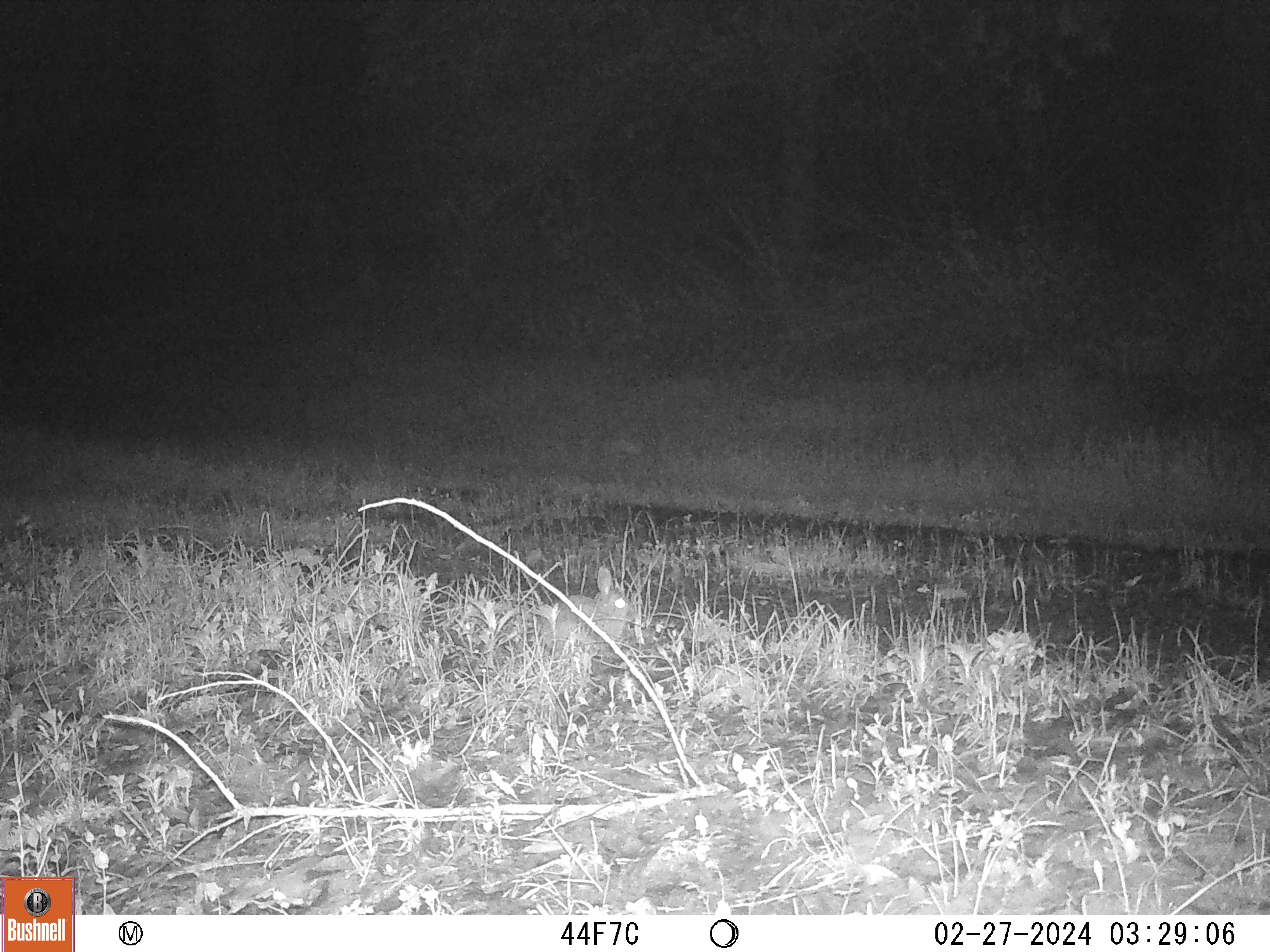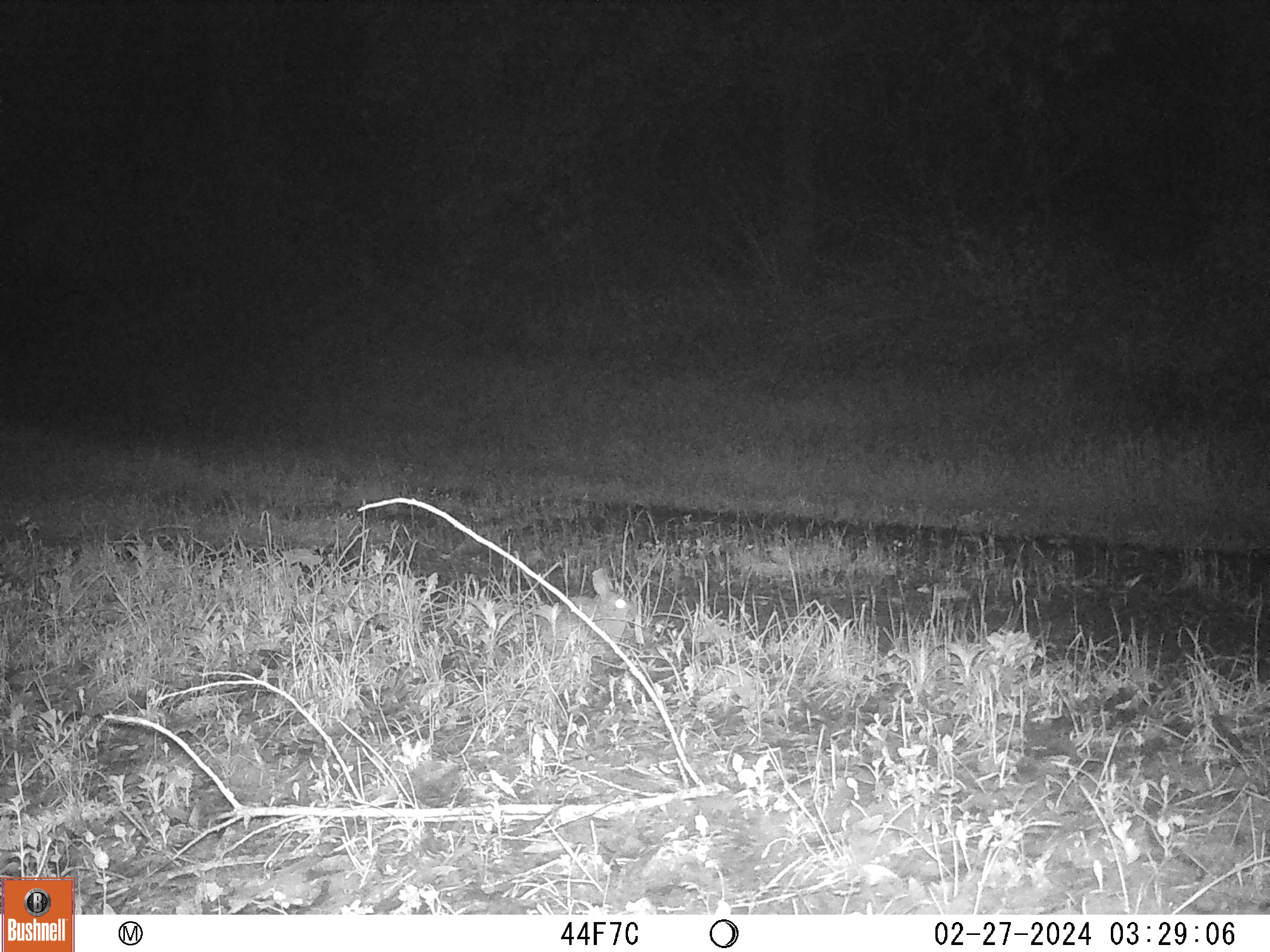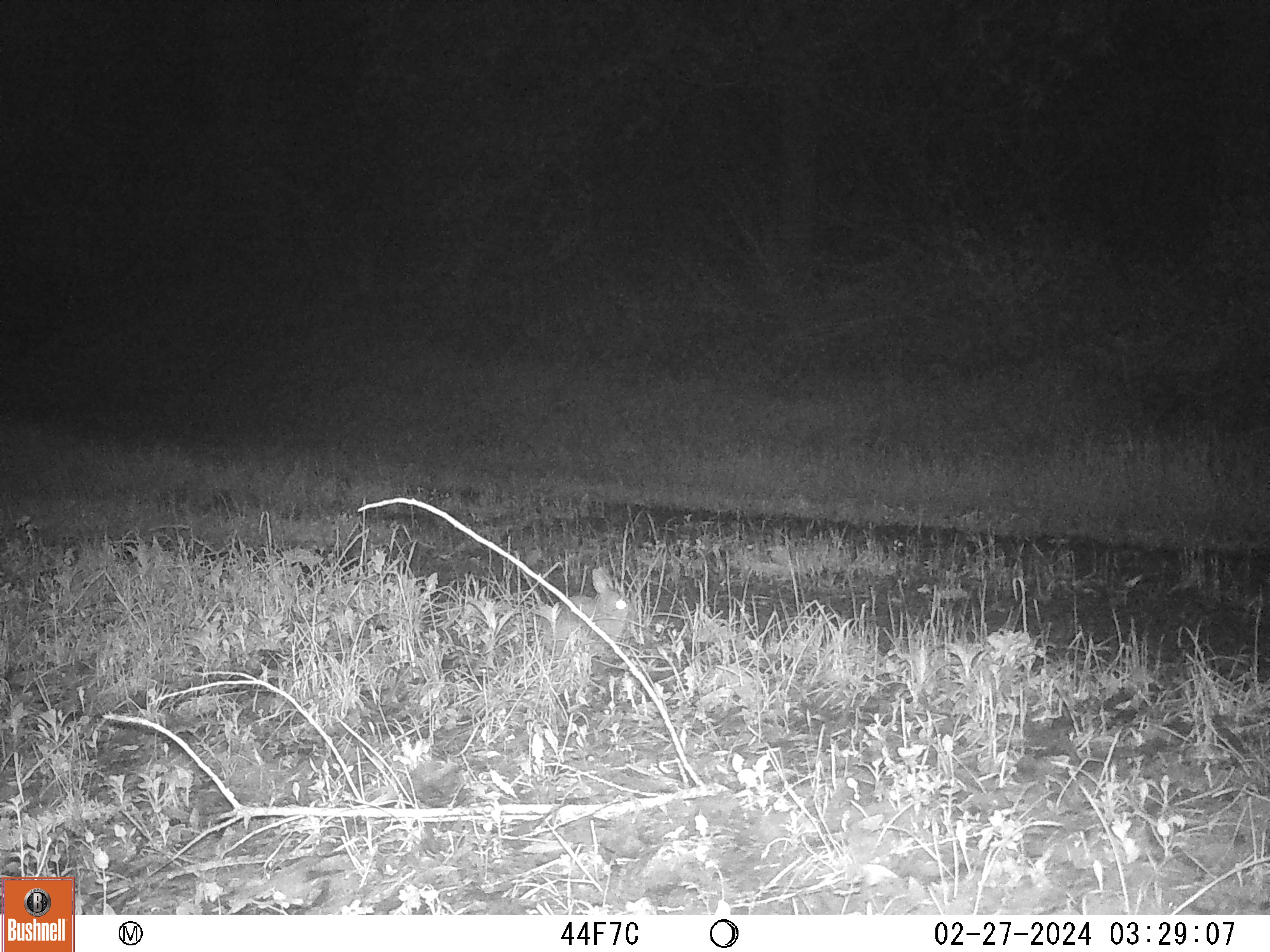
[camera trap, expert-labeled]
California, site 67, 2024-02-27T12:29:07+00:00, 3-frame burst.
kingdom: Animalia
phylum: Chordata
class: Mammalia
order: Lagomorpha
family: Leporidae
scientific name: Leporidae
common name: rabbit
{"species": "rabbit (Leporidae)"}